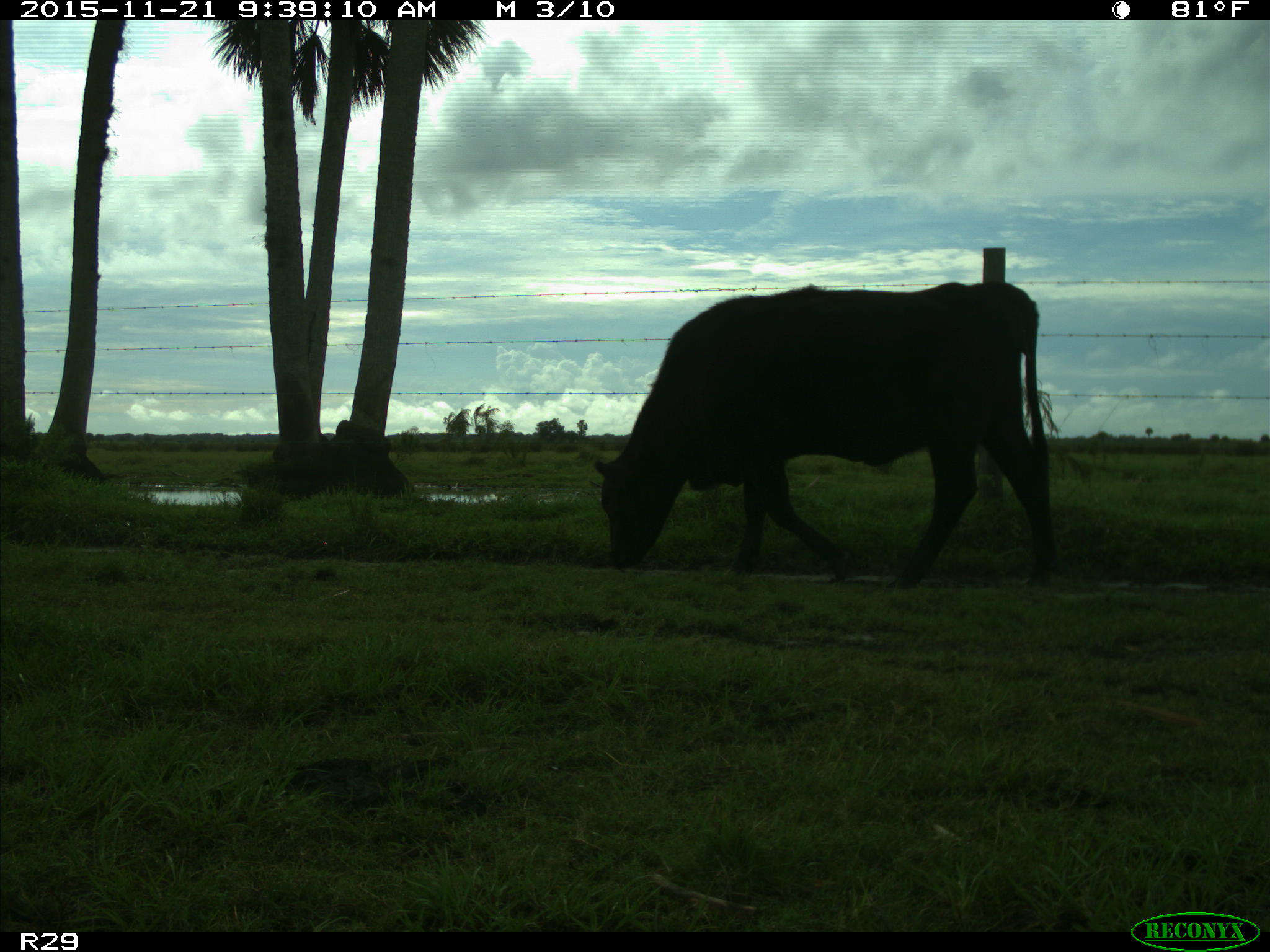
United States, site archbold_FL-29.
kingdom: Animalia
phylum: Chordata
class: Mammalia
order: Artiodactyla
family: Bovidae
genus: Bos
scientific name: Bos taurus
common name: domestic cow